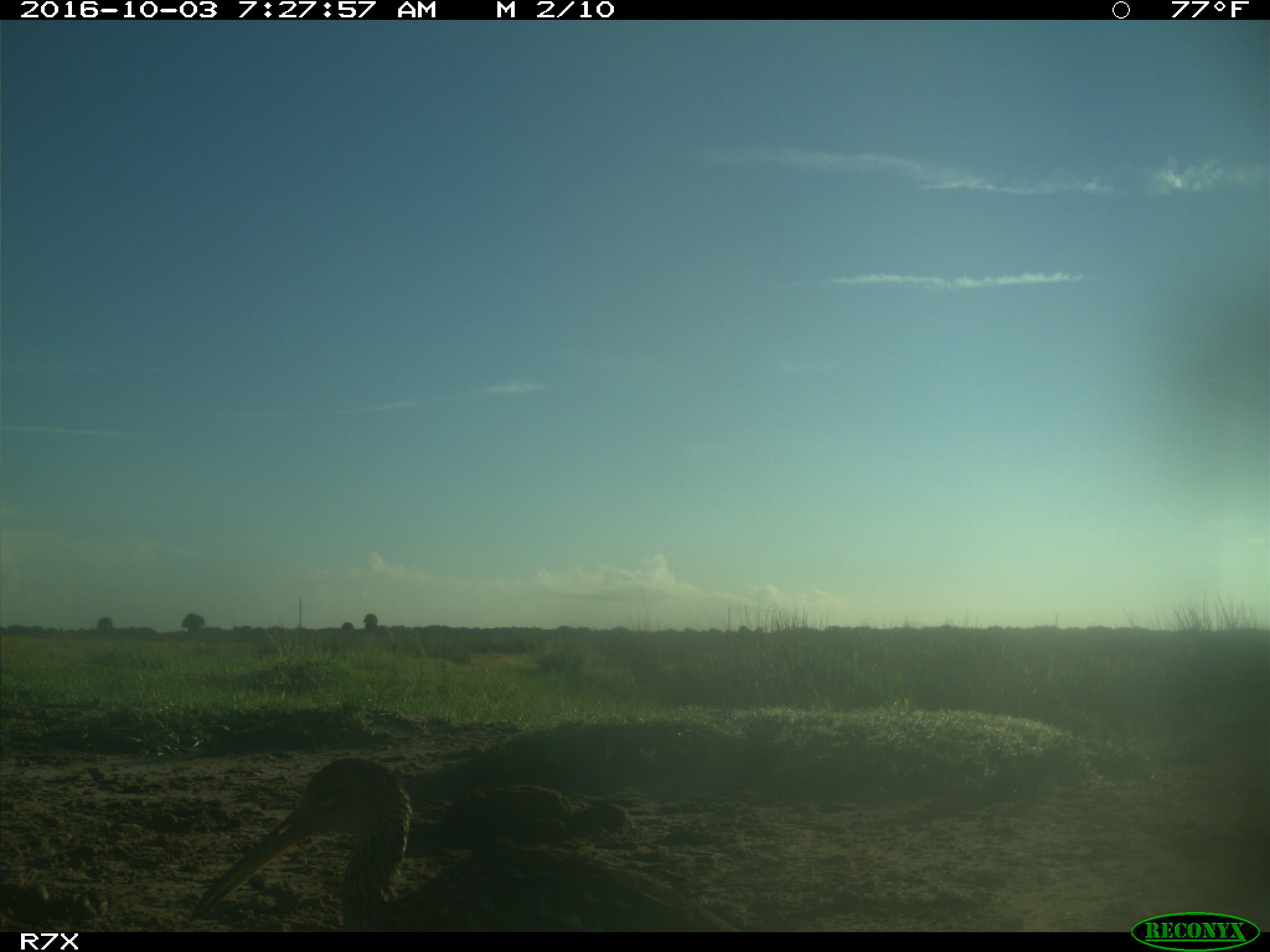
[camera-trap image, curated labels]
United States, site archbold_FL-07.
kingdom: Animalia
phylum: Chordata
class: Aves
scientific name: Aves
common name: birds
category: unidentified bird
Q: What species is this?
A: Unidentified bird (birds) (Aves).